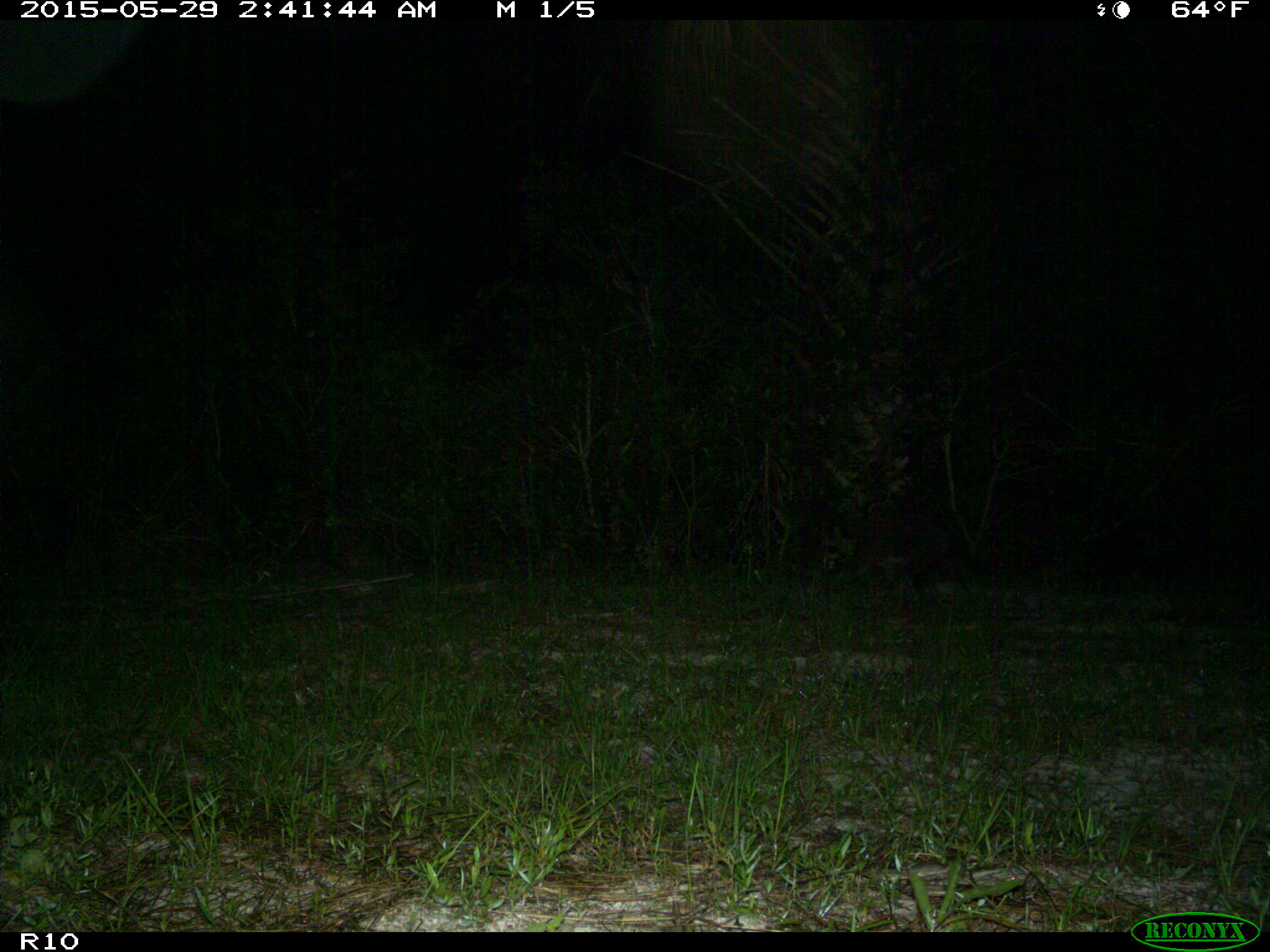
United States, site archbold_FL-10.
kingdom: Animalia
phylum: Chordata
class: Mammalia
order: Carnivora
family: Procyonidae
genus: Procyon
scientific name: Procyon lotor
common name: common raccoon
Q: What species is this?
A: Procyon lotor (common raccoon).